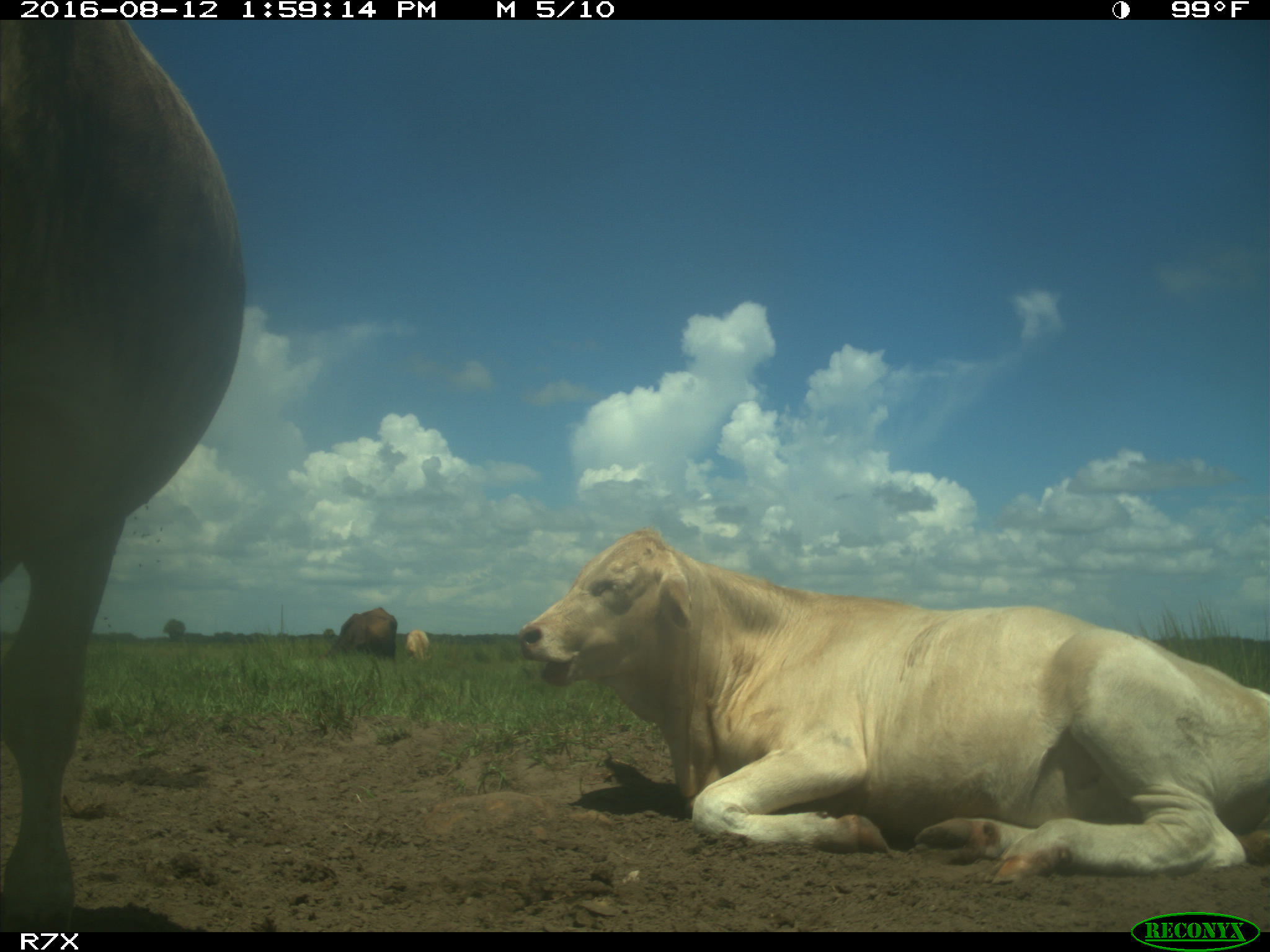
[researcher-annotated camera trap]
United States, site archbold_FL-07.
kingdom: Animalia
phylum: Chordata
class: Mammalia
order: Artiodactyla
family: Bovidae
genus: Bos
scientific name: Bos taurus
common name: domestic cow